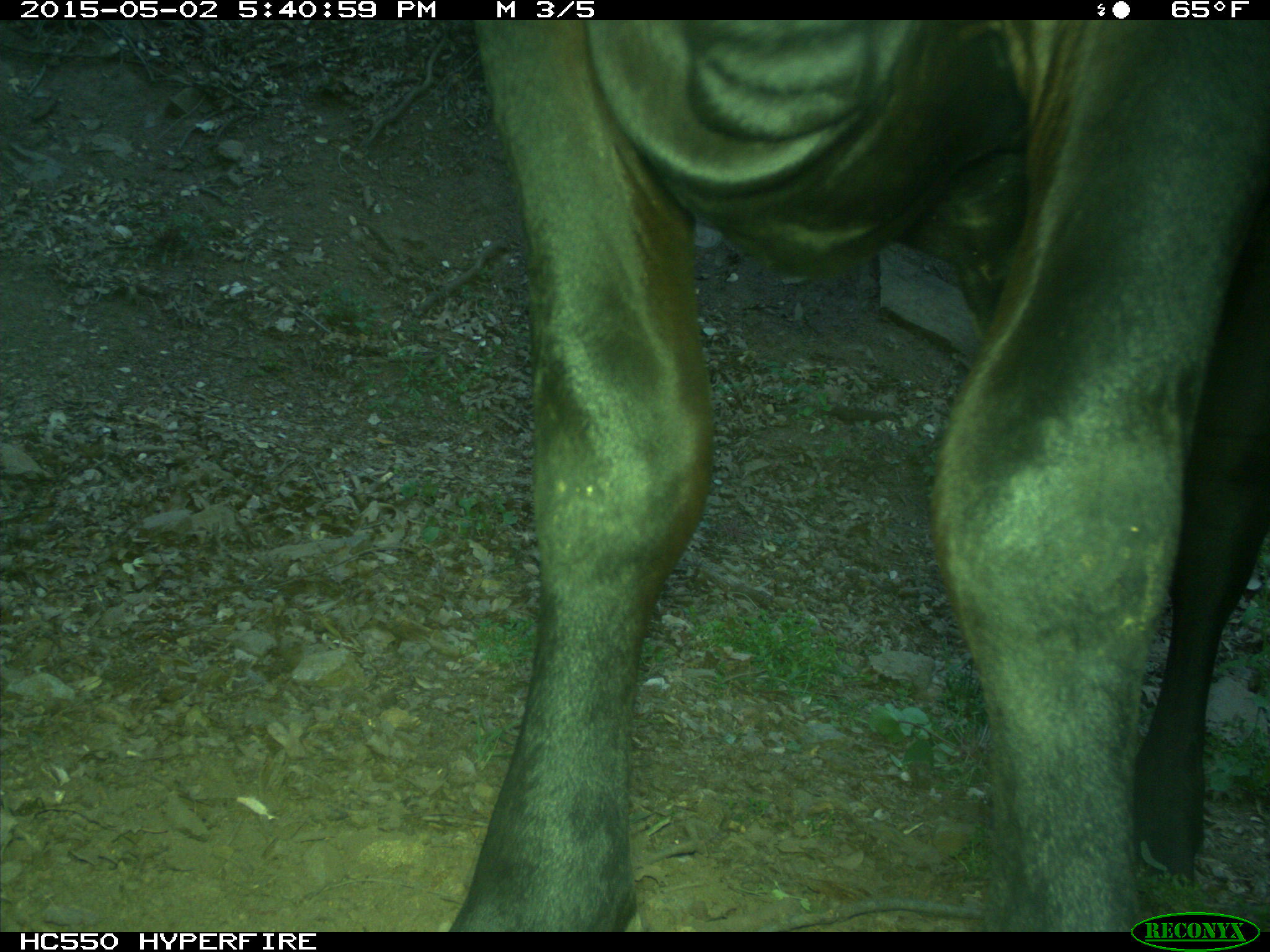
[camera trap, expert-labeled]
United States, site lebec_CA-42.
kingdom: Animalia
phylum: Chordata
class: Mammalia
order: Artiodactyla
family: Bovidae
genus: Bos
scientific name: Bos taurus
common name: domestic cow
Bos taurus (domestic cow).